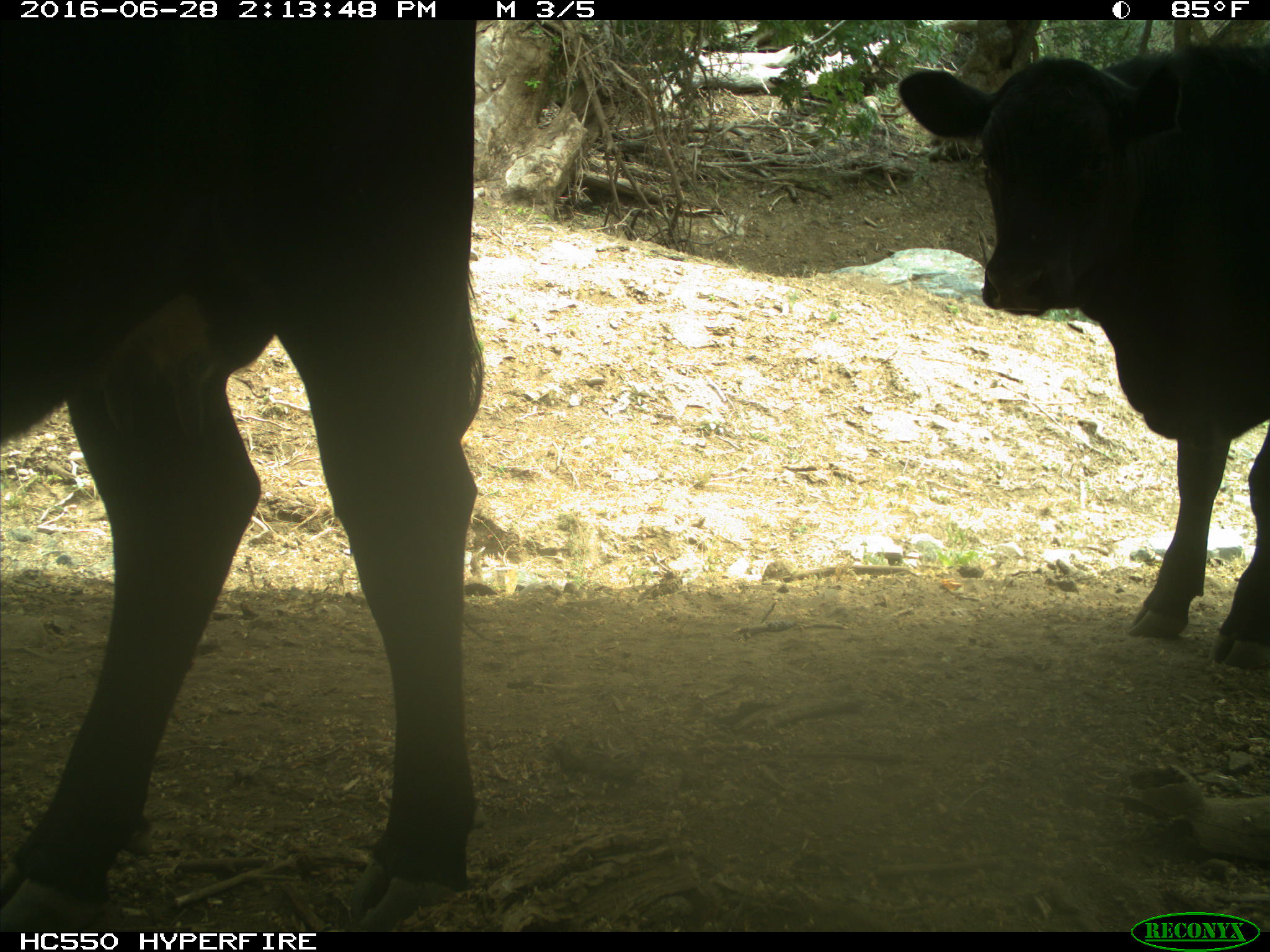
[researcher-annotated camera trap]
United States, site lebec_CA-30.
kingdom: Animalia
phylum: Chordata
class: Mammalia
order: Artiodactyla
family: Bovidae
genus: Bos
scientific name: Bos taurus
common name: domestic cow